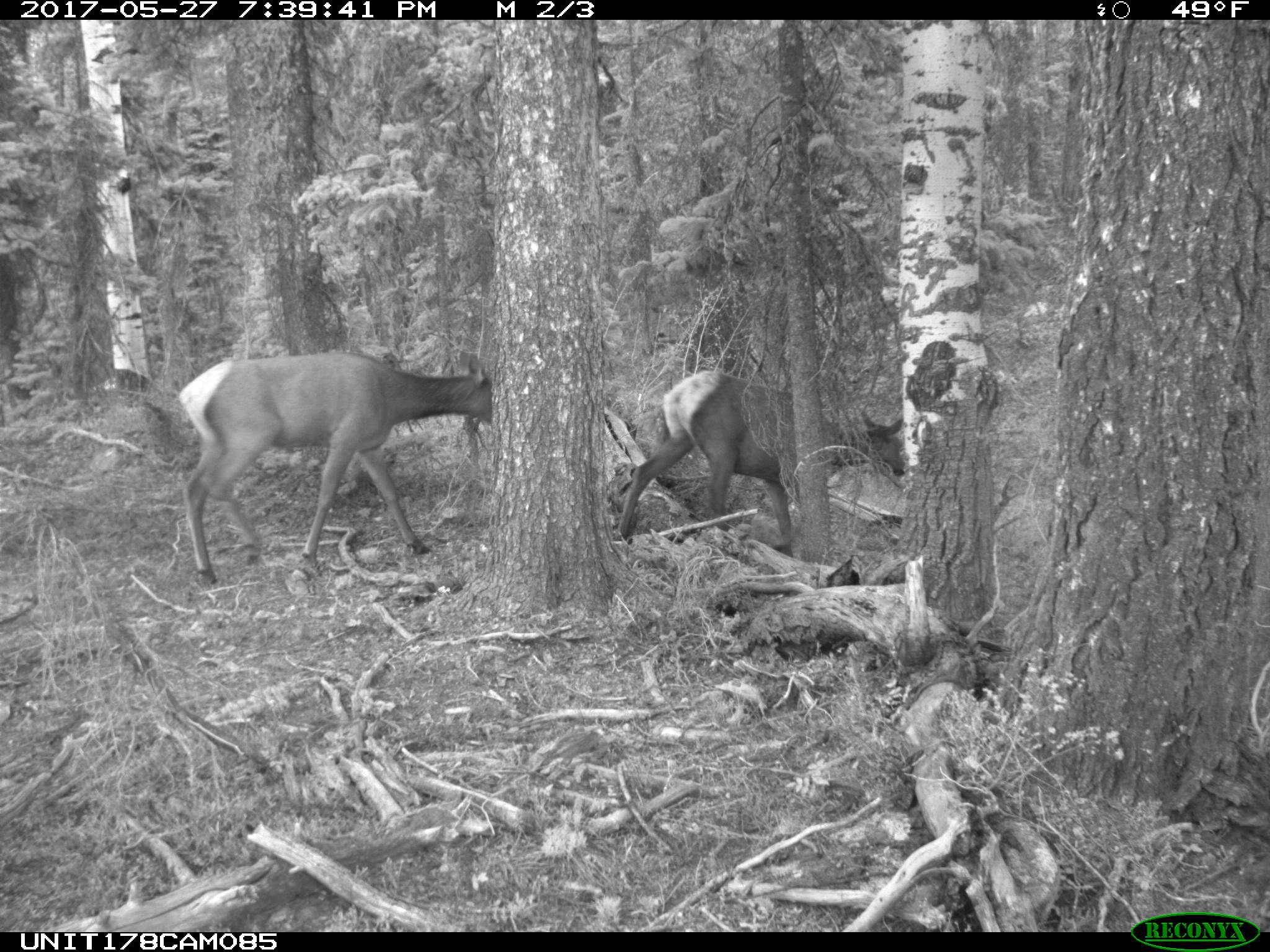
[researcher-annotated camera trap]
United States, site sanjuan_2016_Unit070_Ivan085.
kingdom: Animalia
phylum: Chordata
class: Mammalia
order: Artiodactyla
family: Cervidae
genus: Cervus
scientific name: Cervus elaphus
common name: red deer